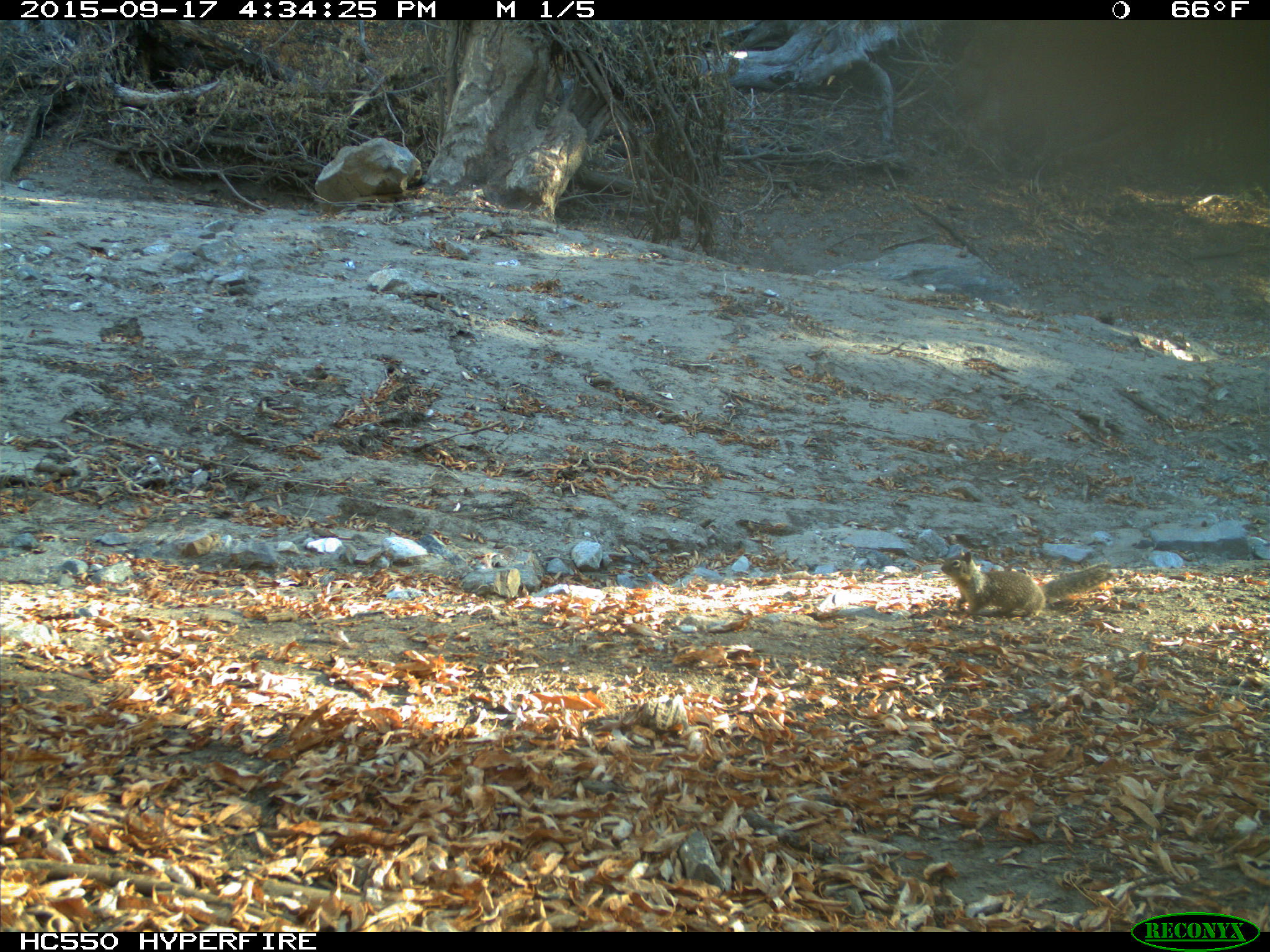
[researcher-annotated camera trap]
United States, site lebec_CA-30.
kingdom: Animalia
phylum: Chordata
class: Mammalia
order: Rodentia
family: Sciuridae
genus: Otospermophilus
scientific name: Otospermophilus beecheyi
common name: california ground squirrel